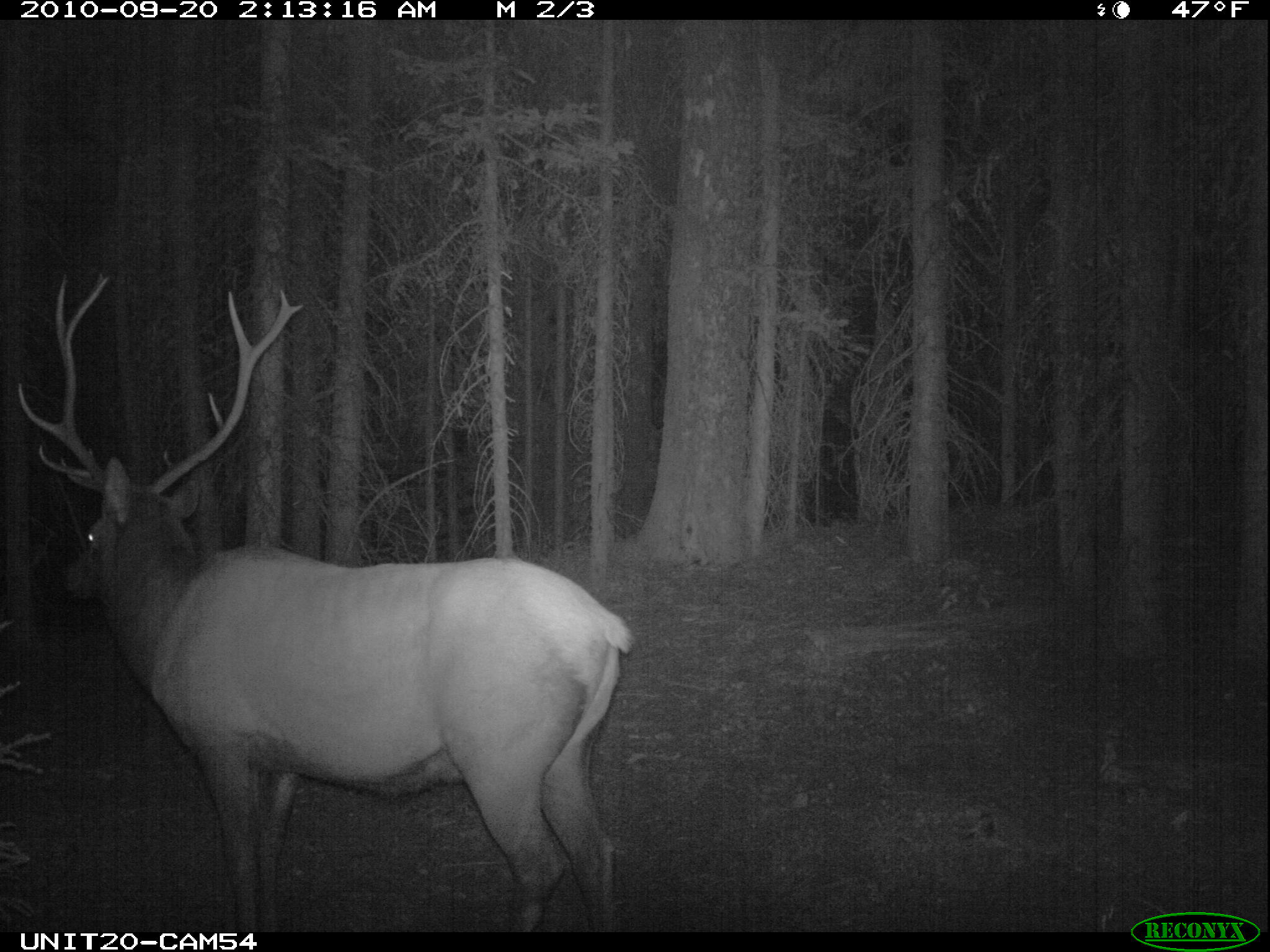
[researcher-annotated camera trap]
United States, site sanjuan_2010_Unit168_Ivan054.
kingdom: Animalia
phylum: Chordata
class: Mammalia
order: Artiodactyla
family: Cervidae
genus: Cervus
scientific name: Cervus elaphus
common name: red deer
Cervus elaphus (red deer).